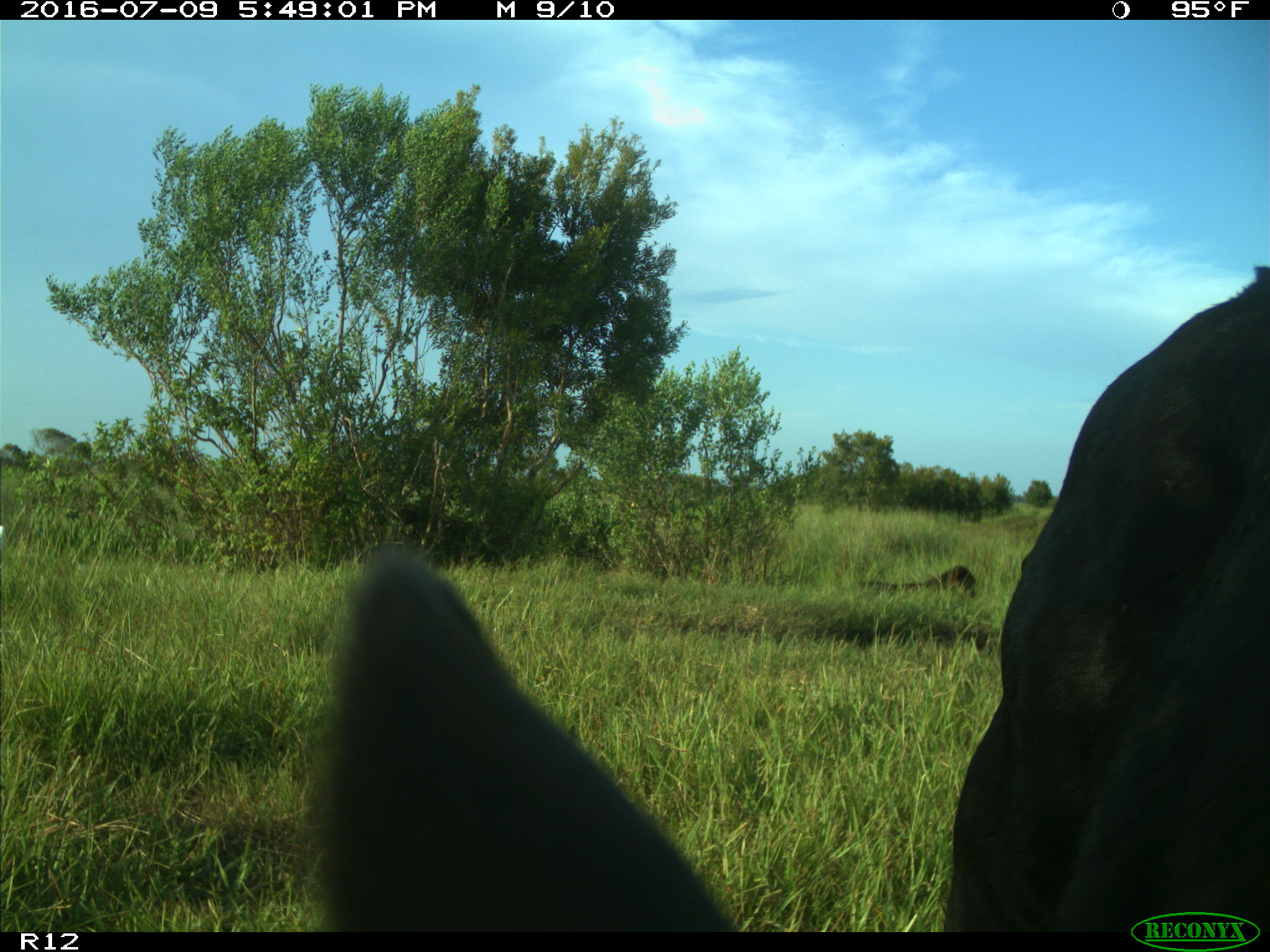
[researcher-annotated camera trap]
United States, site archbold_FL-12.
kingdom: Animalia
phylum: Chordata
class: Mammalia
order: Artiodactyla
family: Bovidae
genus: Bos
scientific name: Bos taurus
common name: domestic cow